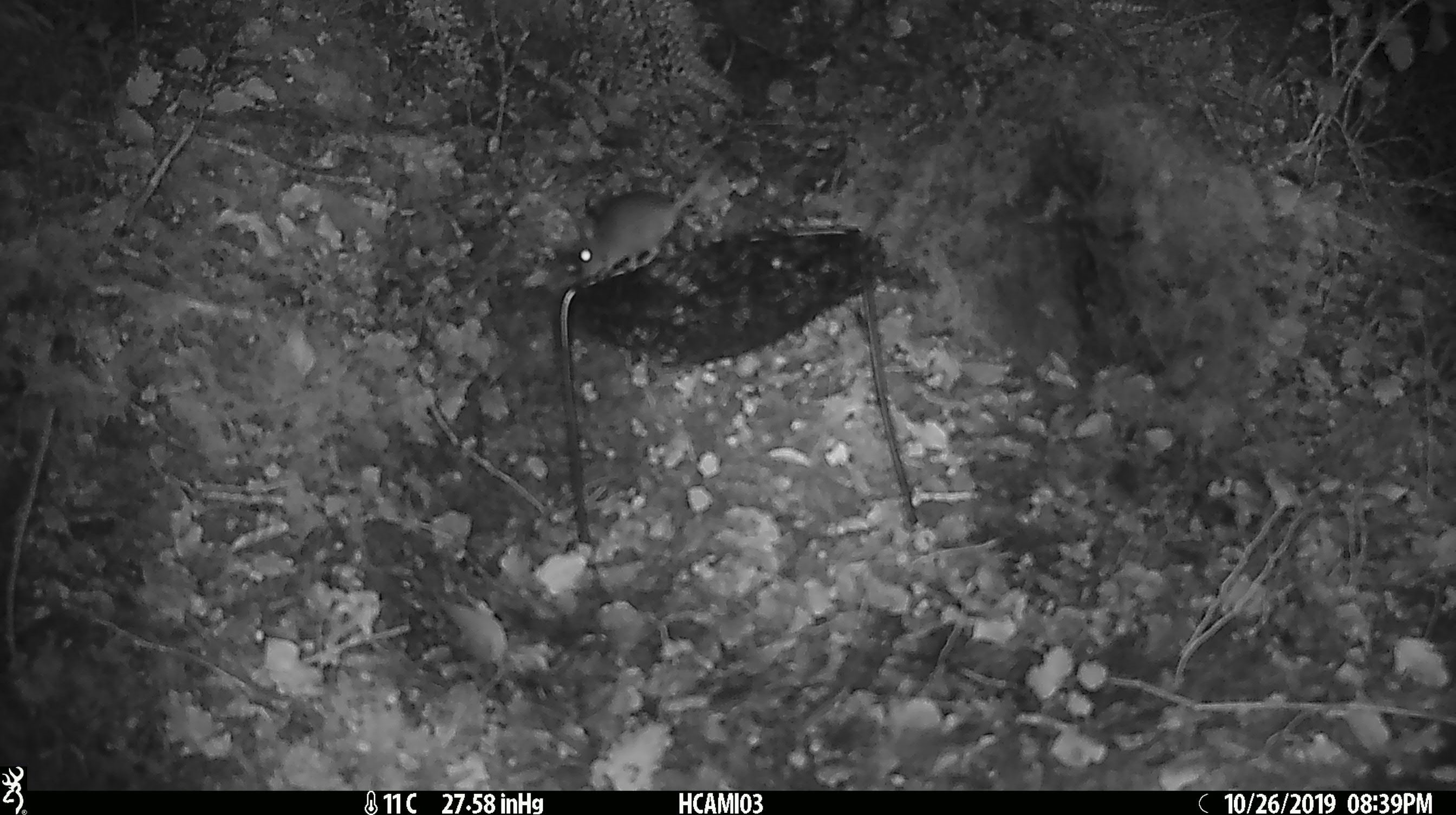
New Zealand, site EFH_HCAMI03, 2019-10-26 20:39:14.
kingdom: Animalia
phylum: Chordata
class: Mammalia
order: Rodentia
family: Muridae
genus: Mus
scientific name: Mus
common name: mouse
Mouse (Mus).